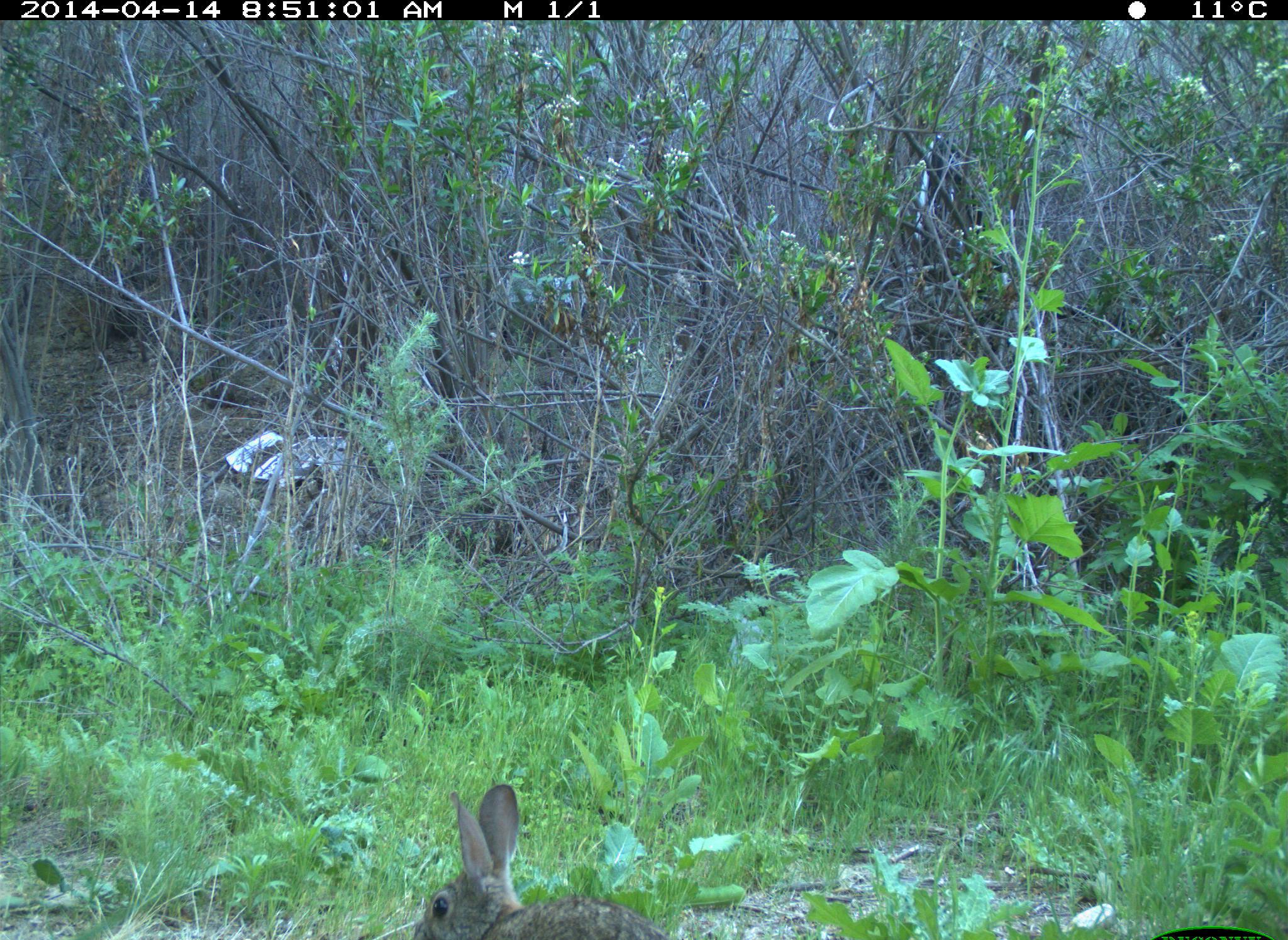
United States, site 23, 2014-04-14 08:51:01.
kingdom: Animalia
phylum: Chordata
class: Mammalia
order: Lagomorpha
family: Leporidae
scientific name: Leporidae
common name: rabbits and hares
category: rabbit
Rabbit (rabbits and hares) (Leporidae).